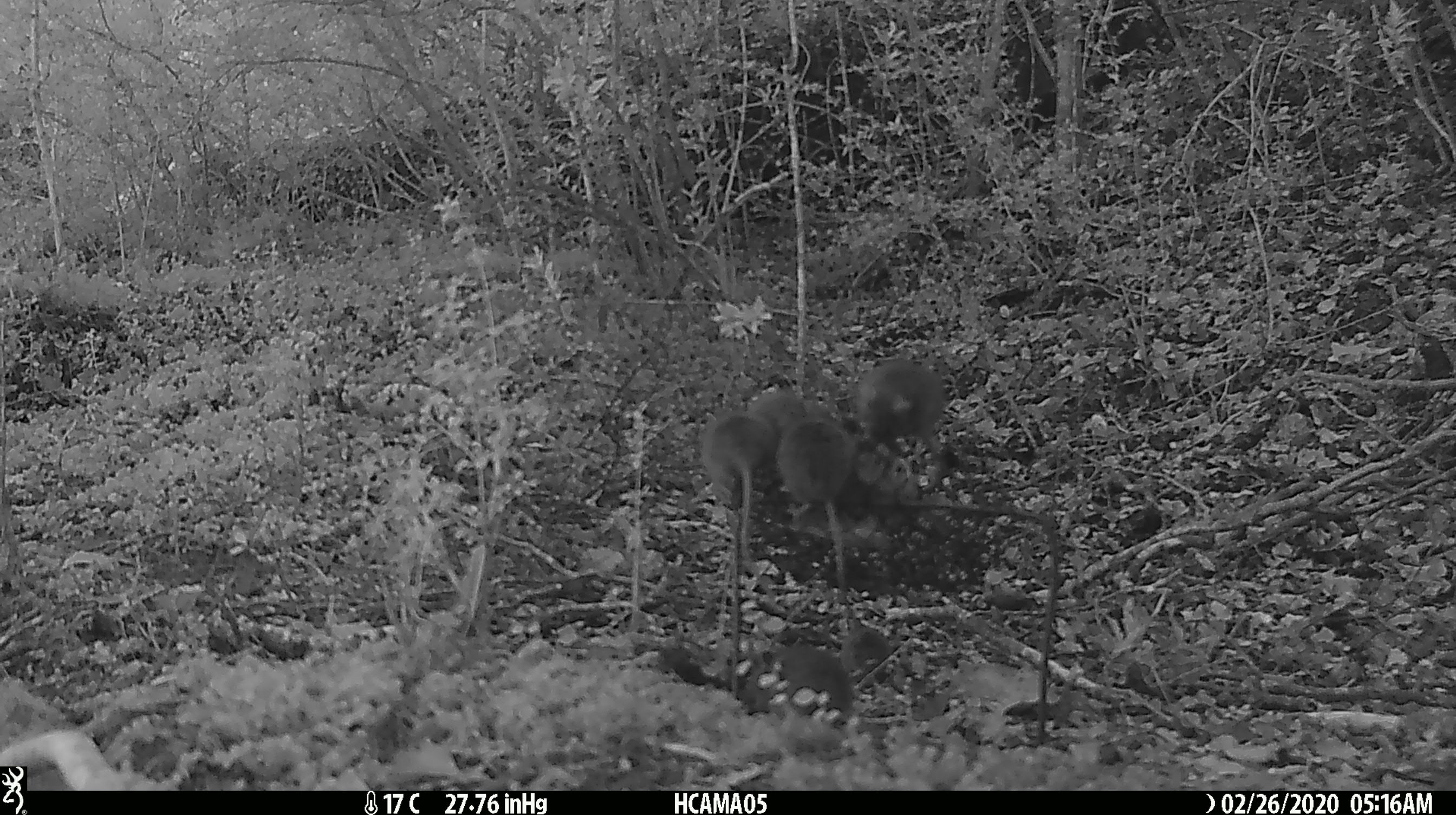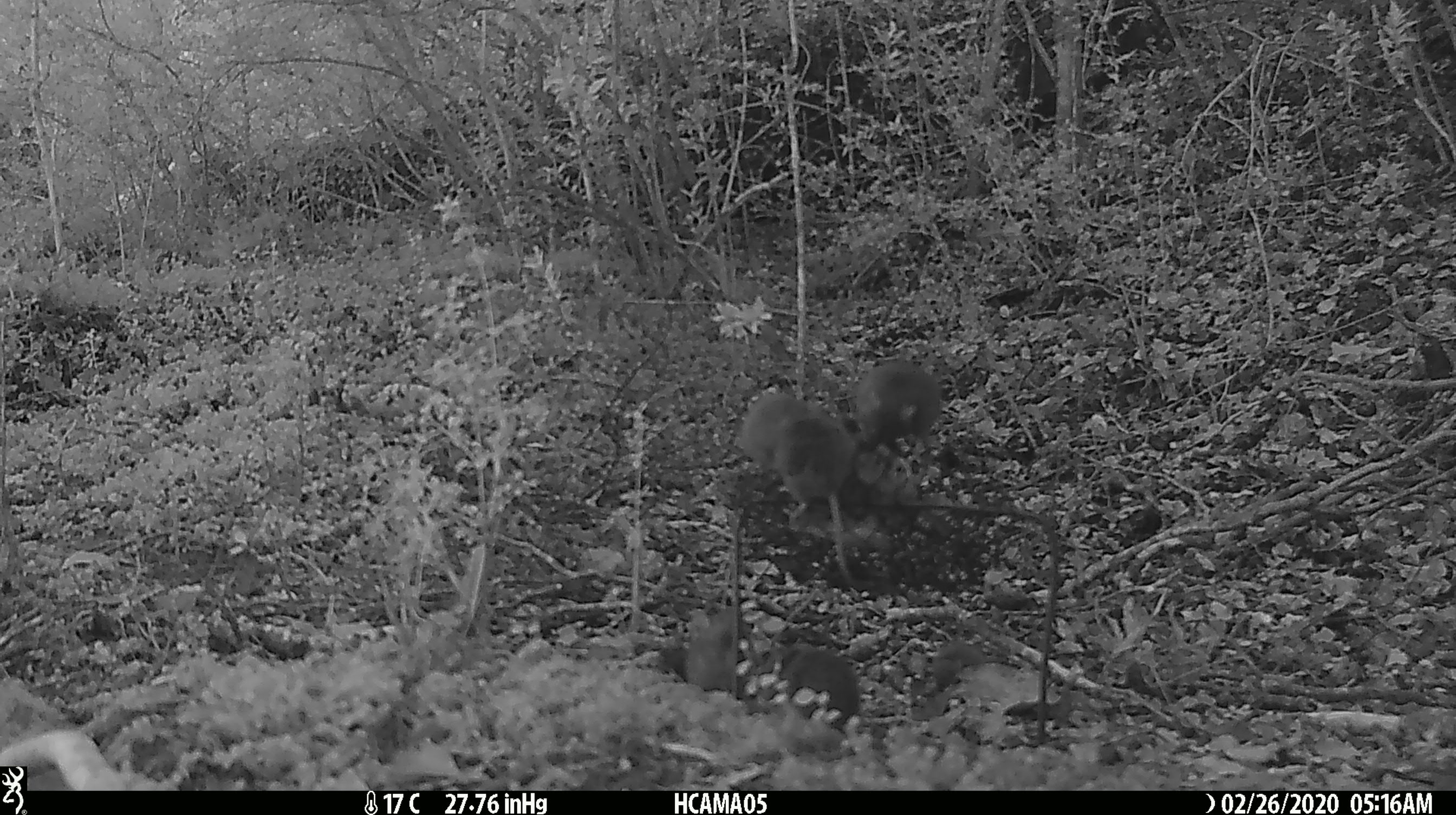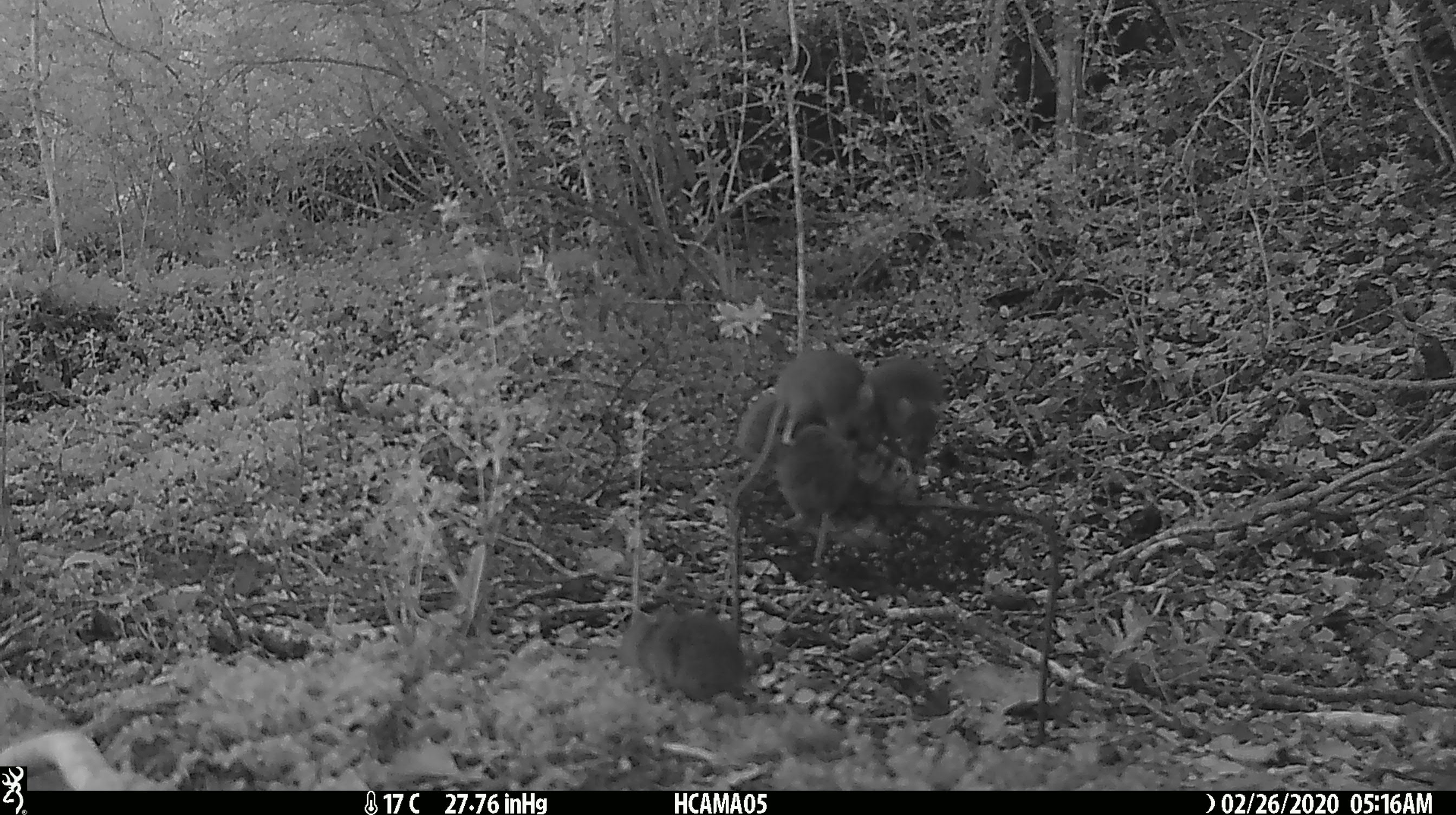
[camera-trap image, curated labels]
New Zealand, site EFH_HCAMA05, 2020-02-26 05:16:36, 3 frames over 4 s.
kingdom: Animalia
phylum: Chordata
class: Mammalia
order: Rodentia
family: Muridae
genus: Mus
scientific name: Mus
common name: mouse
Mouse (Mus).